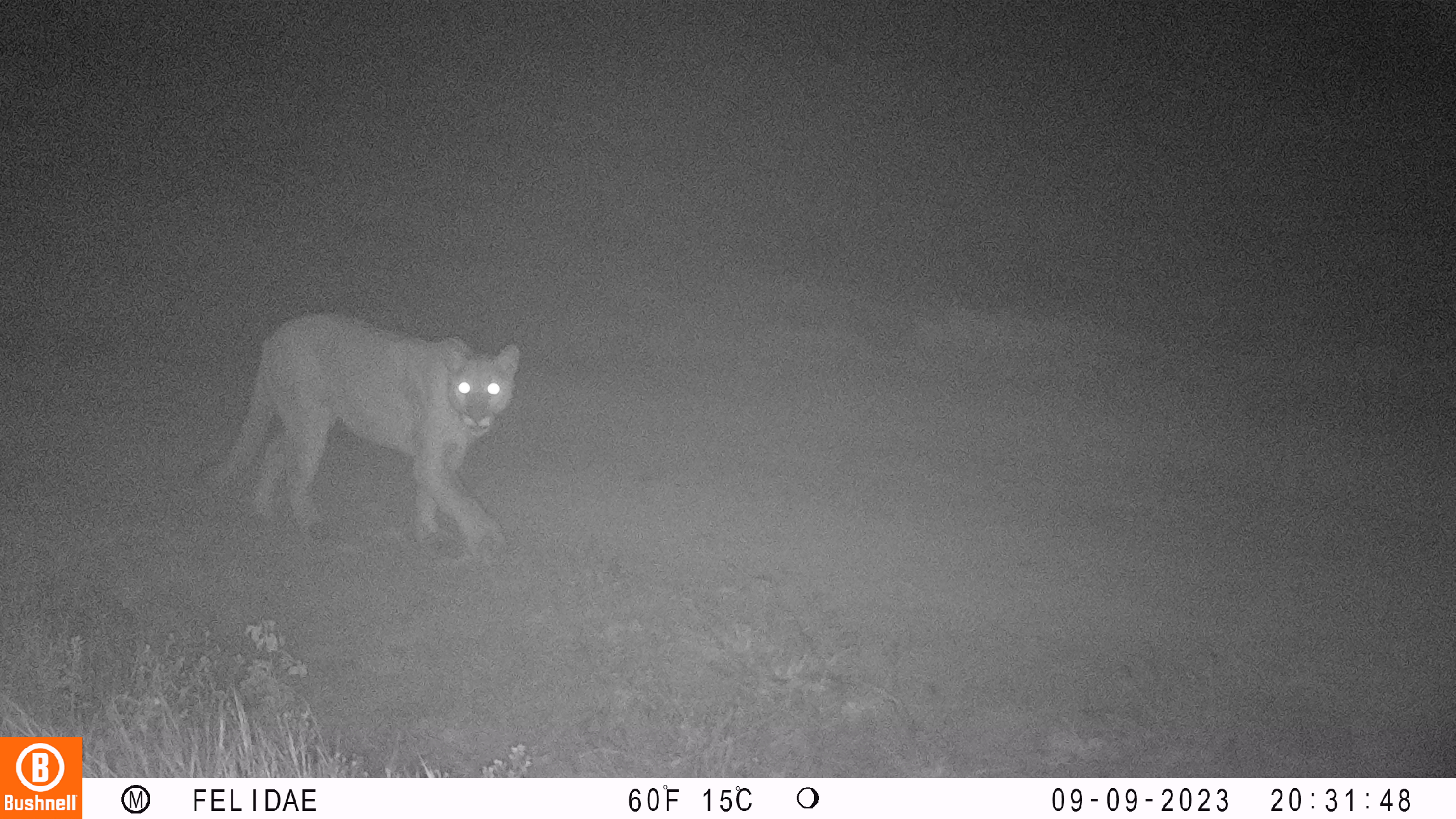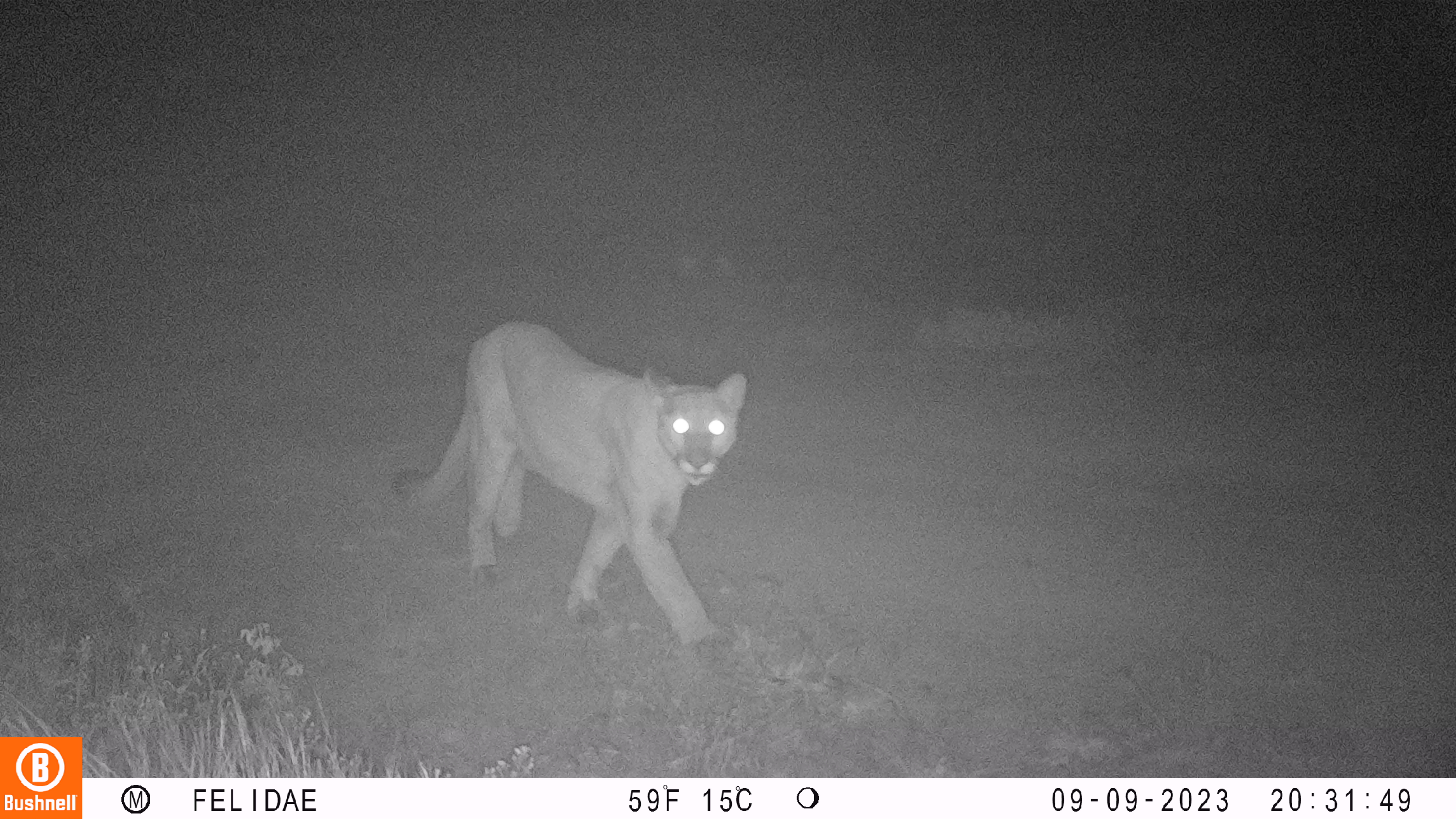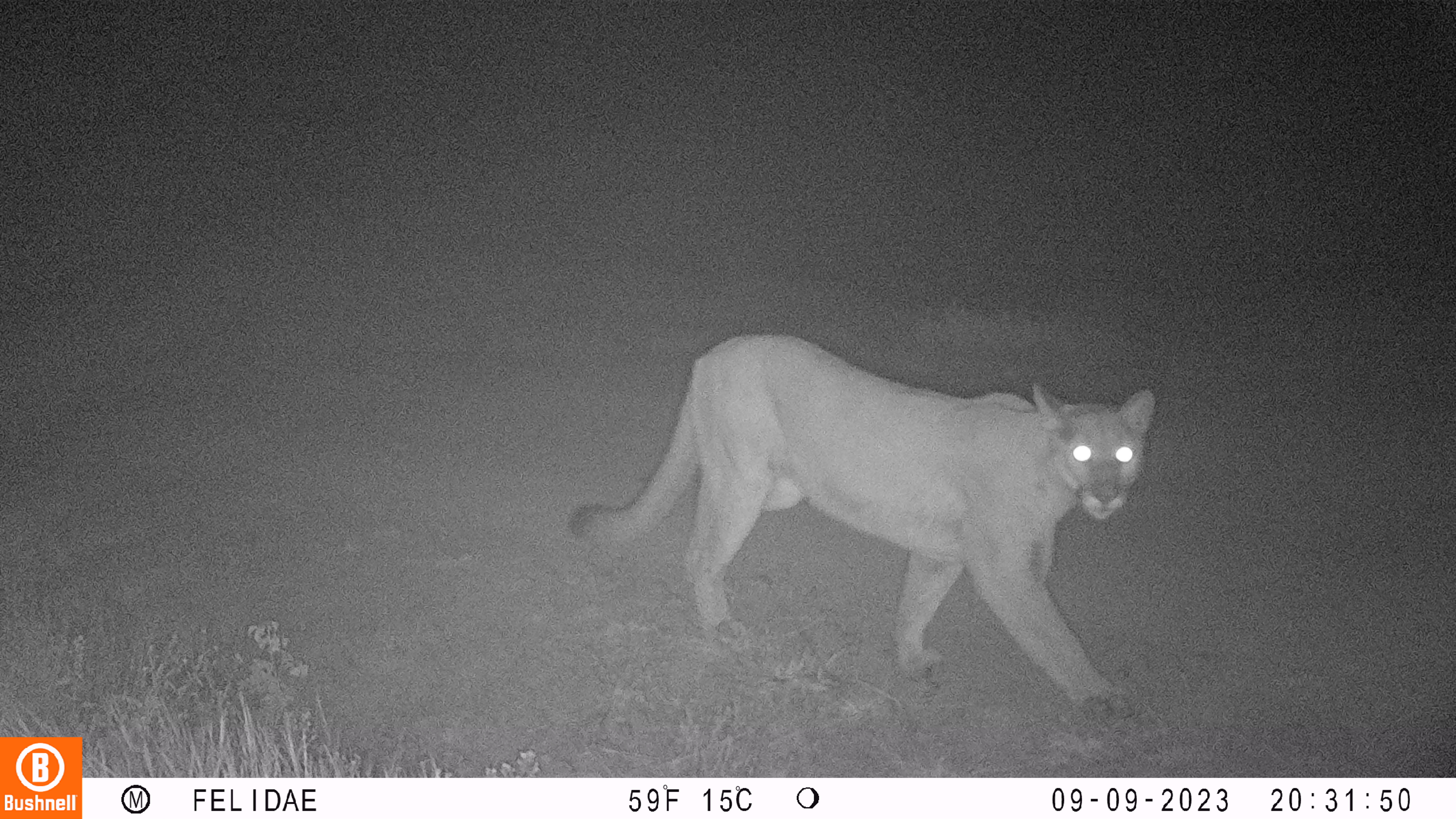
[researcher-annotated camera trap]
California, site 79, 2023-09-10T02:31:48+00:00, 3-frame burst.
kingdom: Animalia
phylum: Chordata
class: Mammalia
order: Carnivora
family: Felidae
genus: Puma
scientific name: Puma concolor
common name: puma